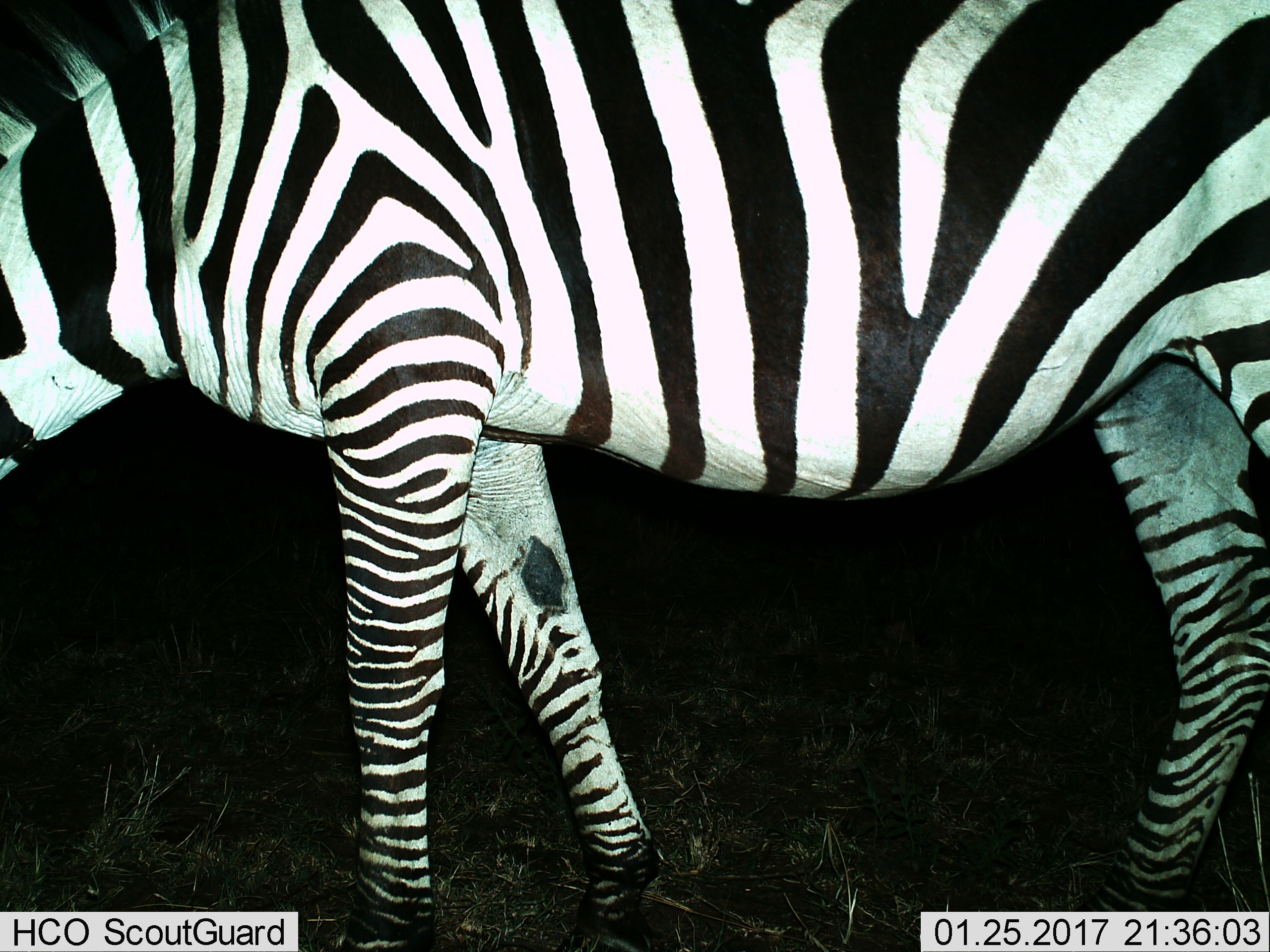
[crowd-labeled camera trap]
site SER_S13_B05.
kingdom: Animalia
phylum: Chordata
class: Mammalia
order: Perissodactyla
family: Equidae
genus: Equus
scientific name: Equus quagga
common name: plains zebra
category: zebraplains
Zebraplains (plains zebra) (Equus quagga), count 1. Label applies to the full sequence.